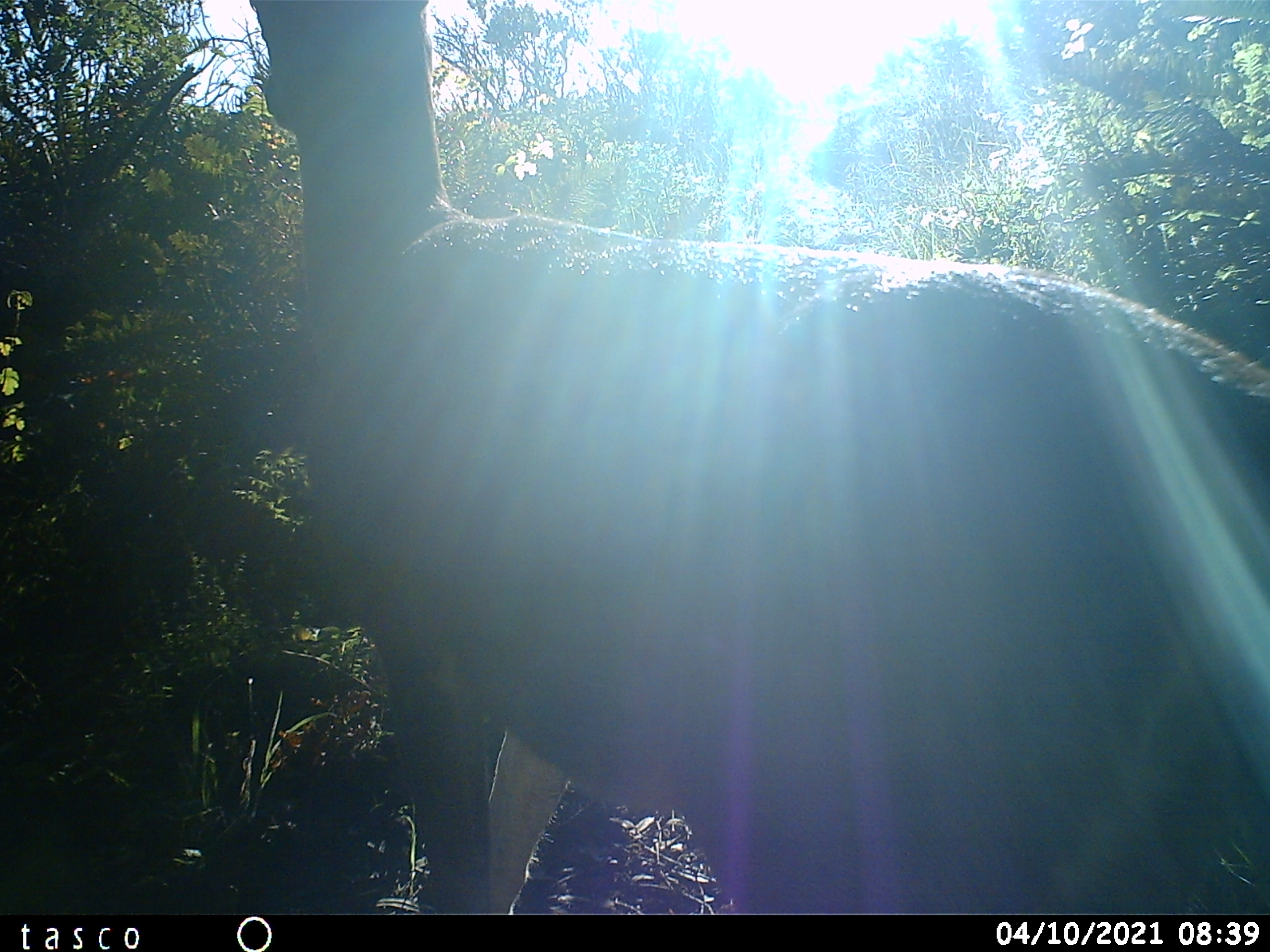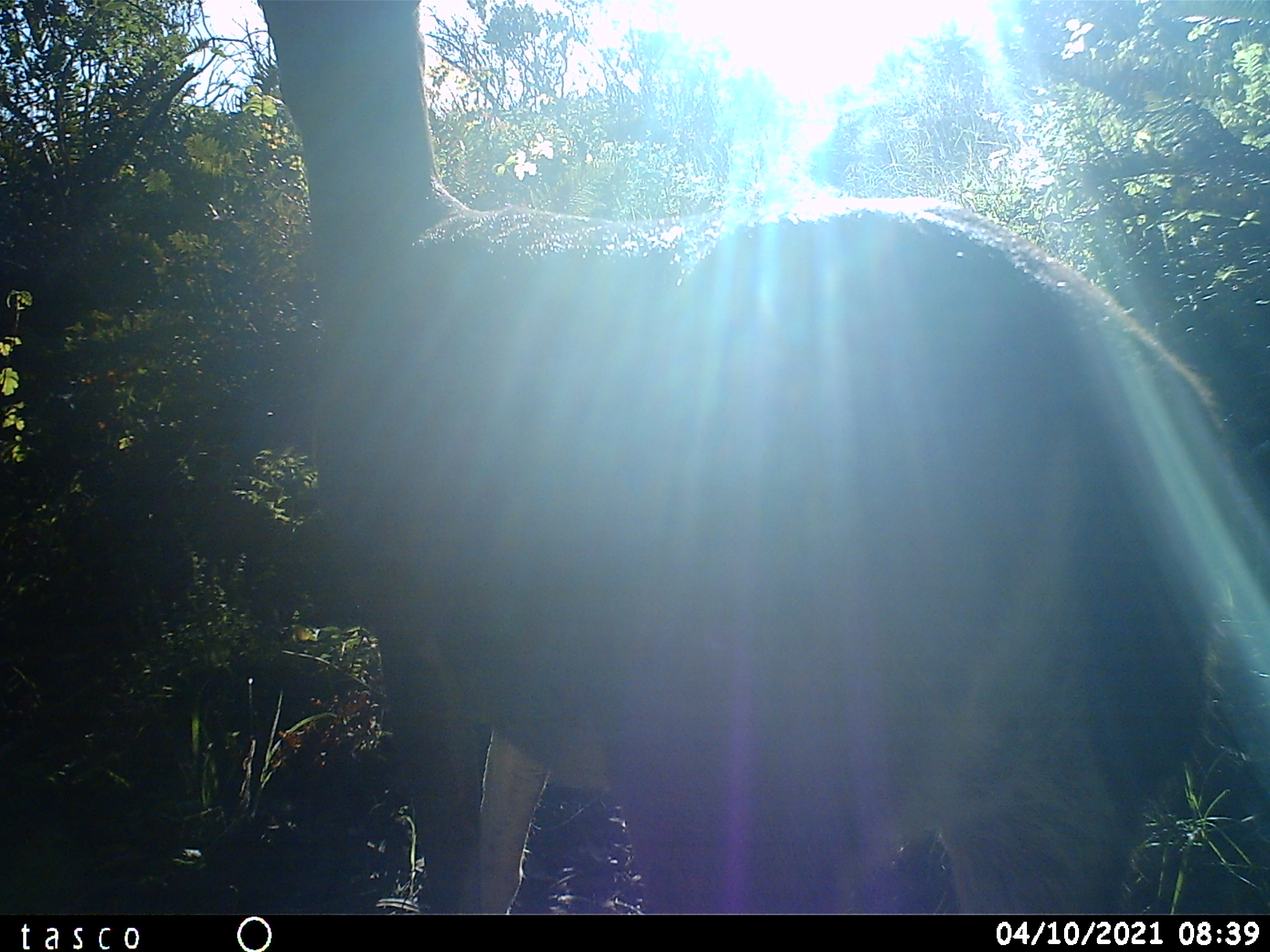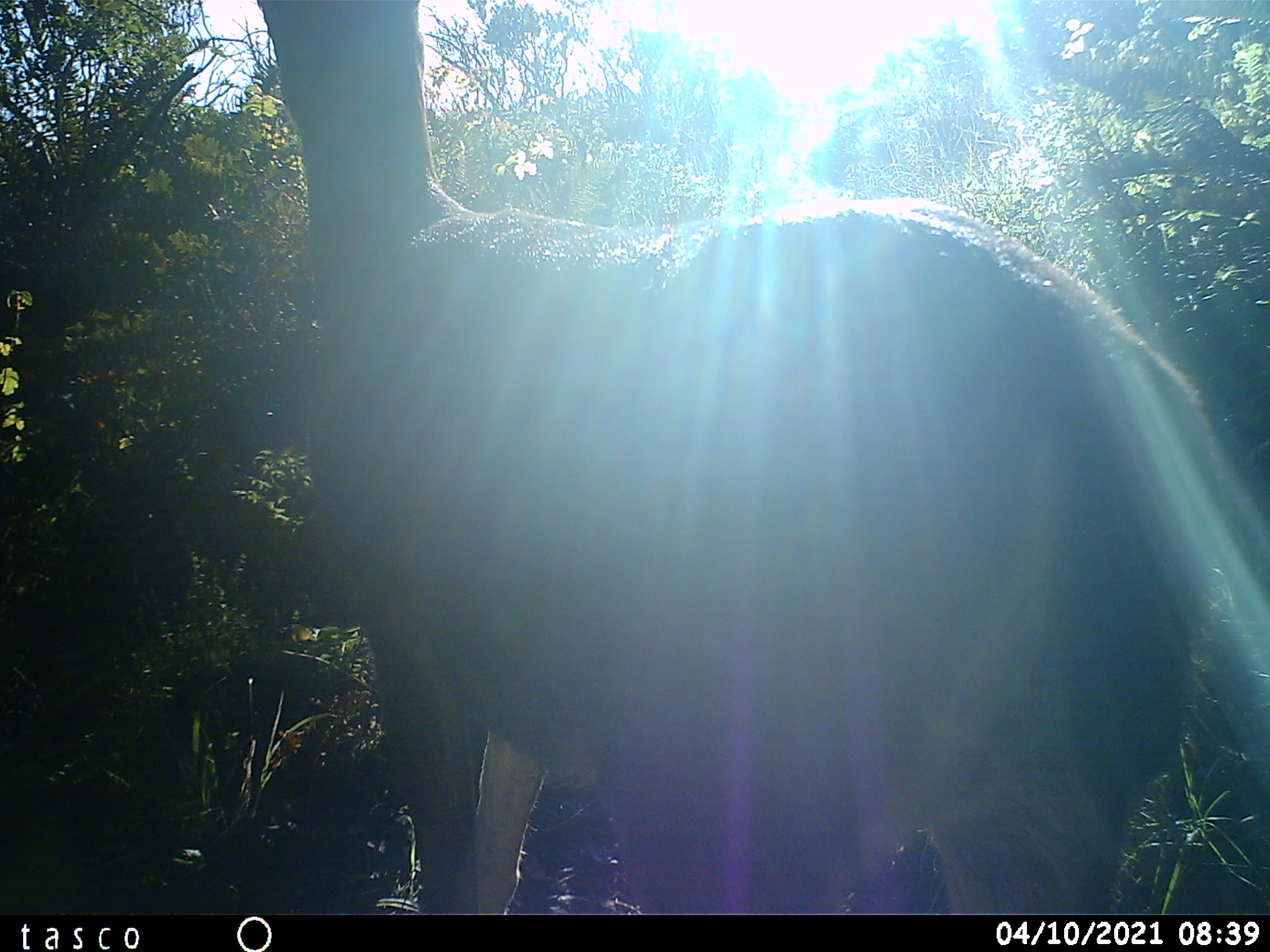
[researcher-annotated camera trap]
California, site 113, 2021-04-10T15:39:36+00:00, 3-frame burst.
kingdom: Animalia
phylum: Chordata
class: Mammalia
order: Artiodactyla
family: Cervidae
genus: Odocoileus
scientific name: Odocoileus hemionus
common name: mule deer